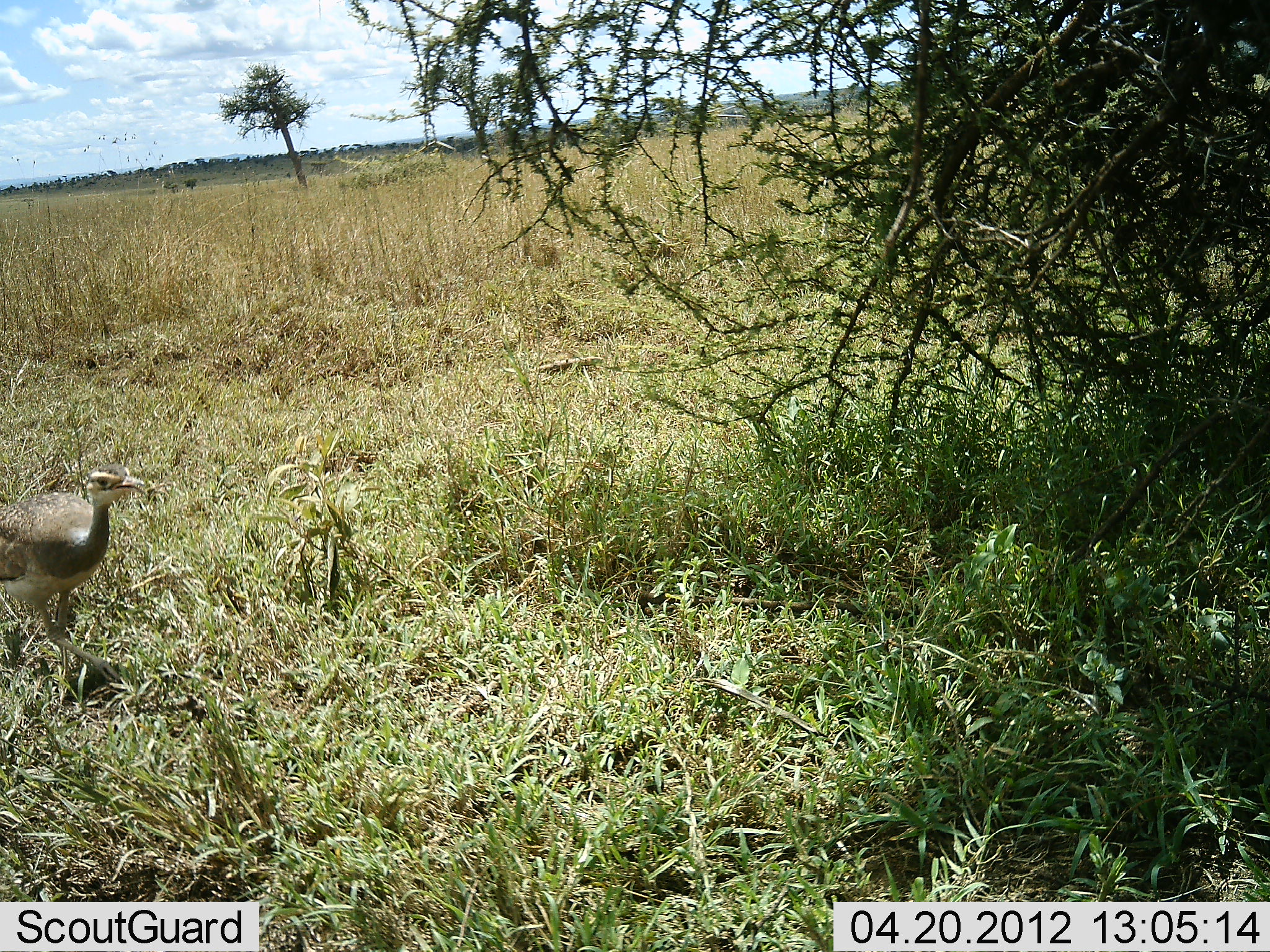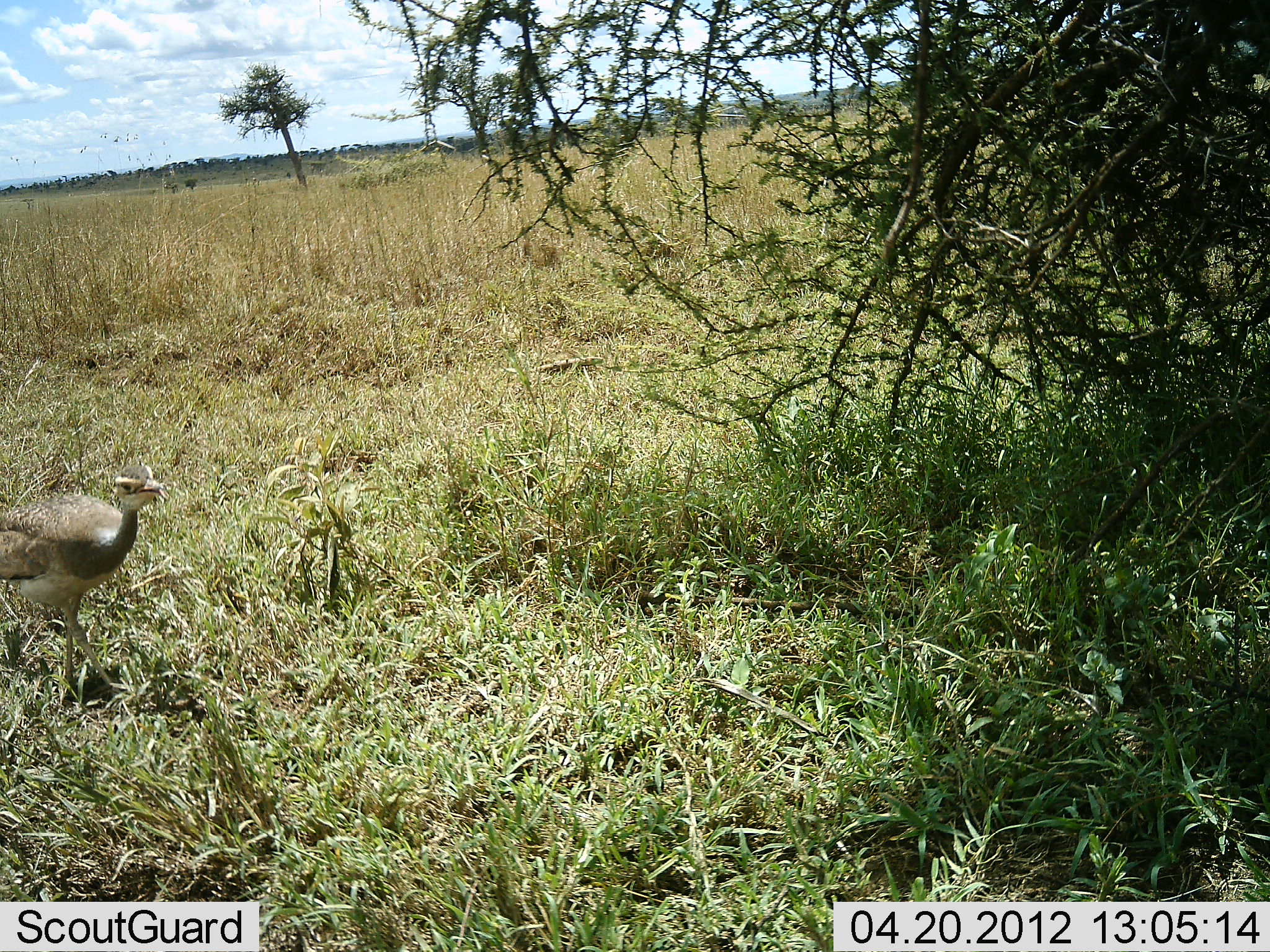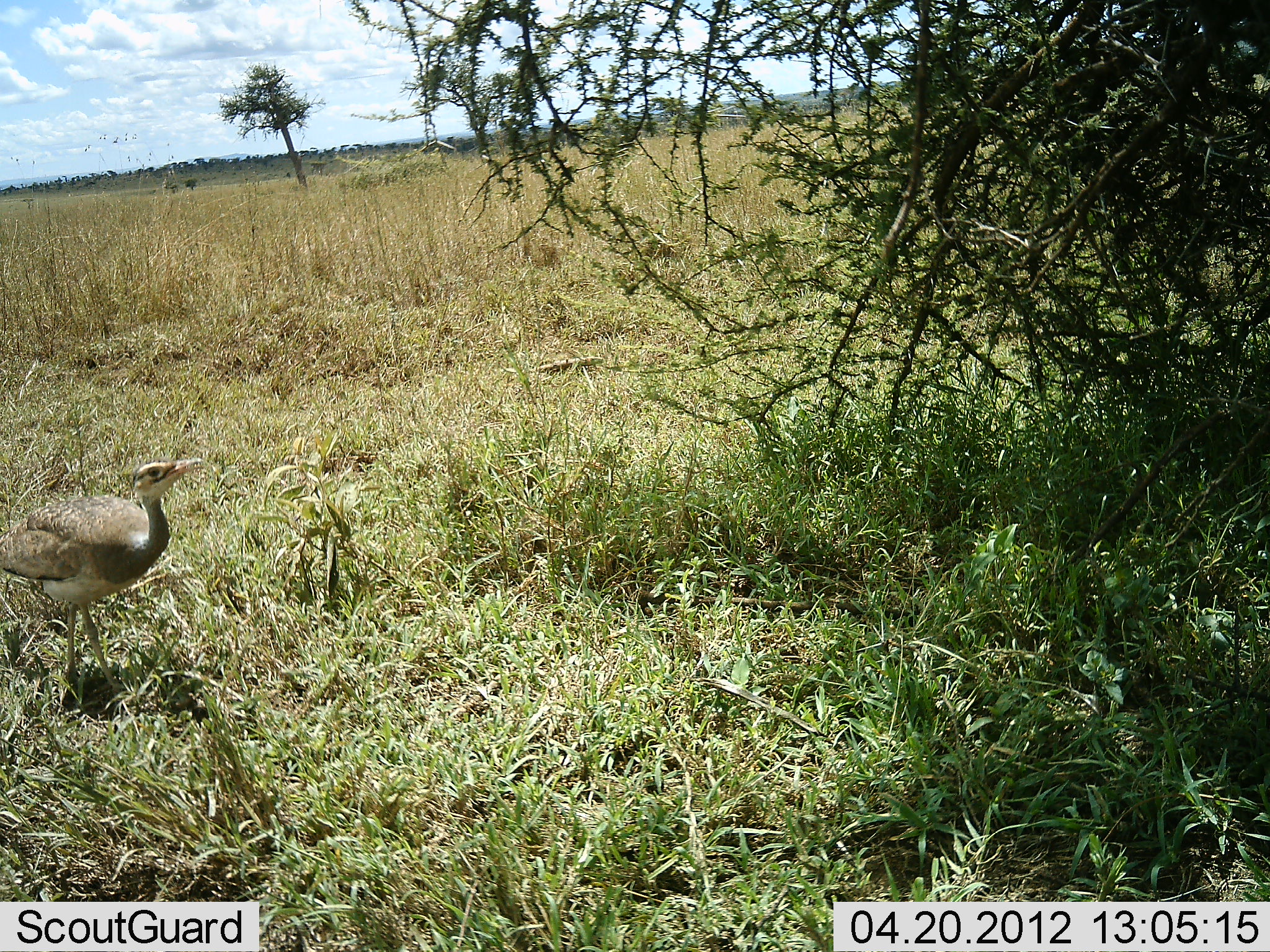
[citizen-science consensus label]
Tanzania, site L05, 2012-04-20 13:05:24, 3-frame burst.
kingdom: Animalia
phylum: Chordata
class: Aves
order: Otidiformes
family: Otididae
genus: Ardeotis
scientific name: Ardeotis kori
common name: kori bustard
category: koribustard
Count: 1.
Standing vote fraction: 7%.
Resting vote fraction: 0%.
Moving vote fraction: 93%.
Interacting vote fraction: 0%.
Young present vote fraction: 7%.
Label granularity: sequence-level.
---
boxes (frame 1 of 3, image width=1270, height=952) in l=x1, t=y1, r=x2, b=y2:
animal: l=0, t=461, r=154, b=688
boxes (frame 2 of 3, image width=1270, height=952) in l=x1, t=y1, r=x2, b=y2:
animal: l=0, t=461, r=166, b=699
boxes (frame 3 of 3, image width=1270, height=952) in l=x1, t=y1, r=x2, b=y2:
animal: l=0, t=456, r=203, b=698